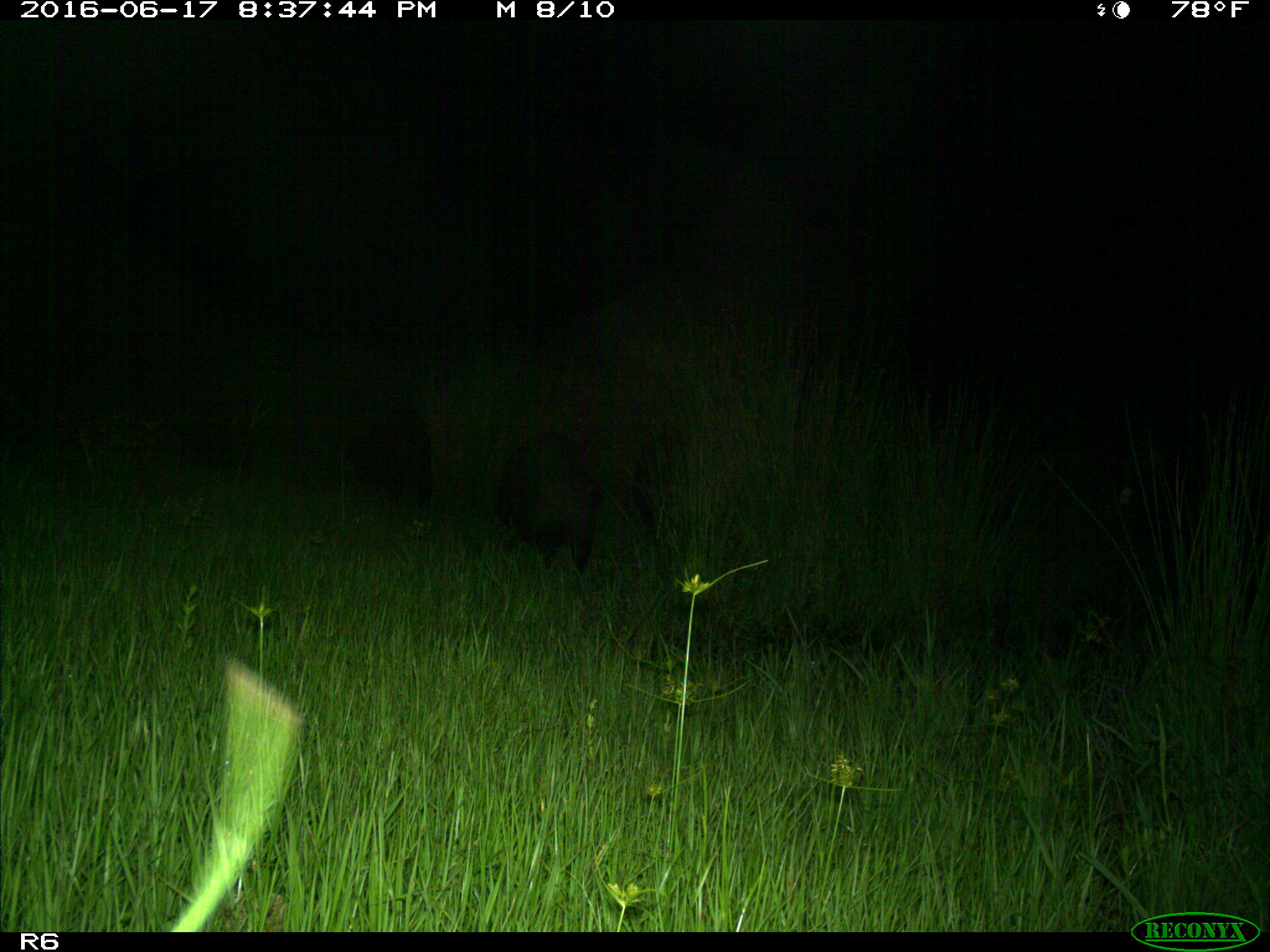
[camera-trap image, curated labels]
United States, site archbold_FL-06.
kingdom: Animalia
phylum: Chordata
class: Mammalia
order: Artiodactyla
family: Suidae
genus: Sus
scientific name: Sus scrofa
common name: wild boar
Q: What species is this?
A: Sus scrofa (wild boar).